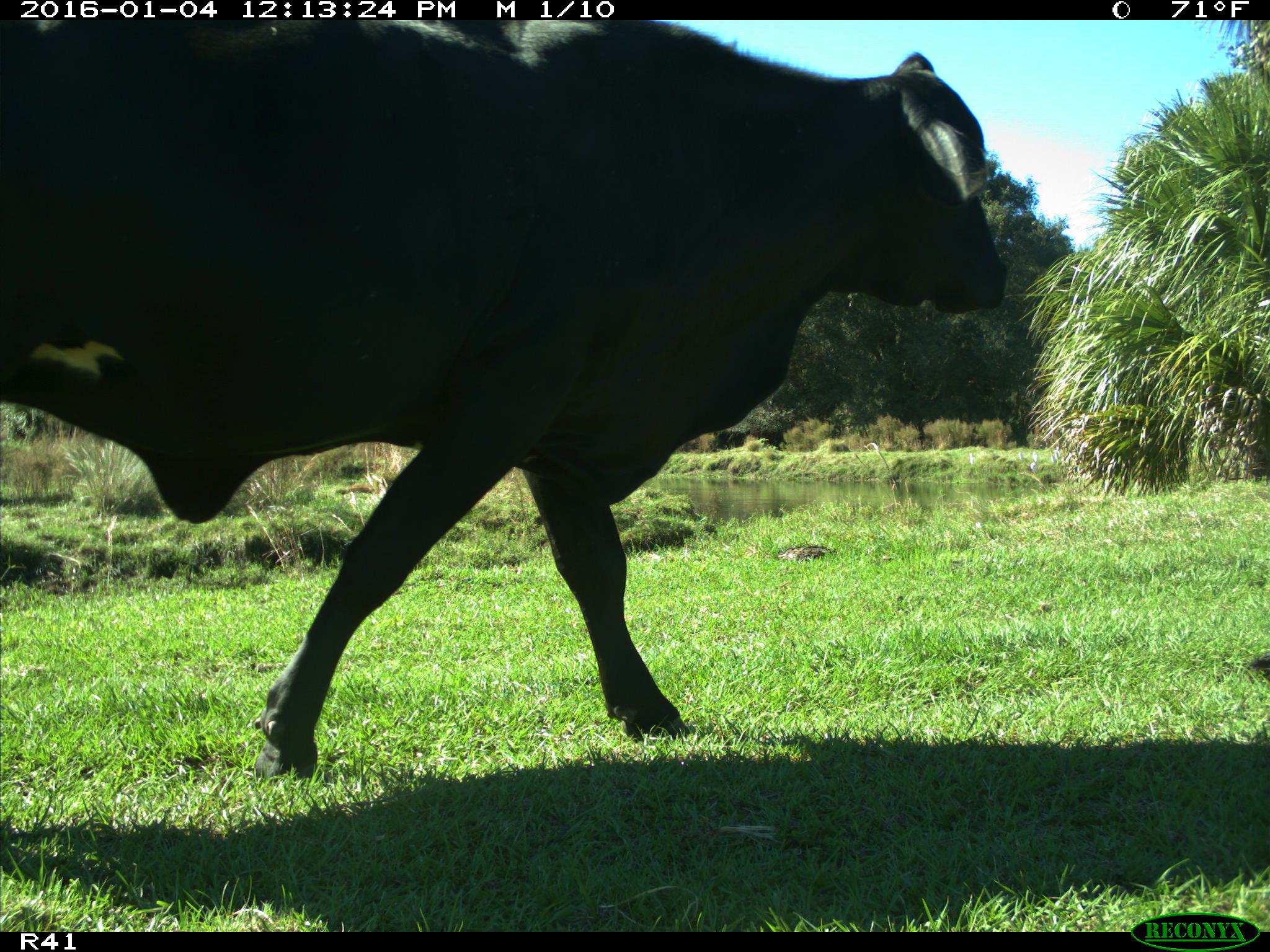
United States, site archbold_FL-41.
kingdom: Animalia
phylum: Chordata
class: Mammalia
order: Artiodactyla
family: Bovidae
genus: Bos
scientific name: Bos taurus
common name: domestic cow